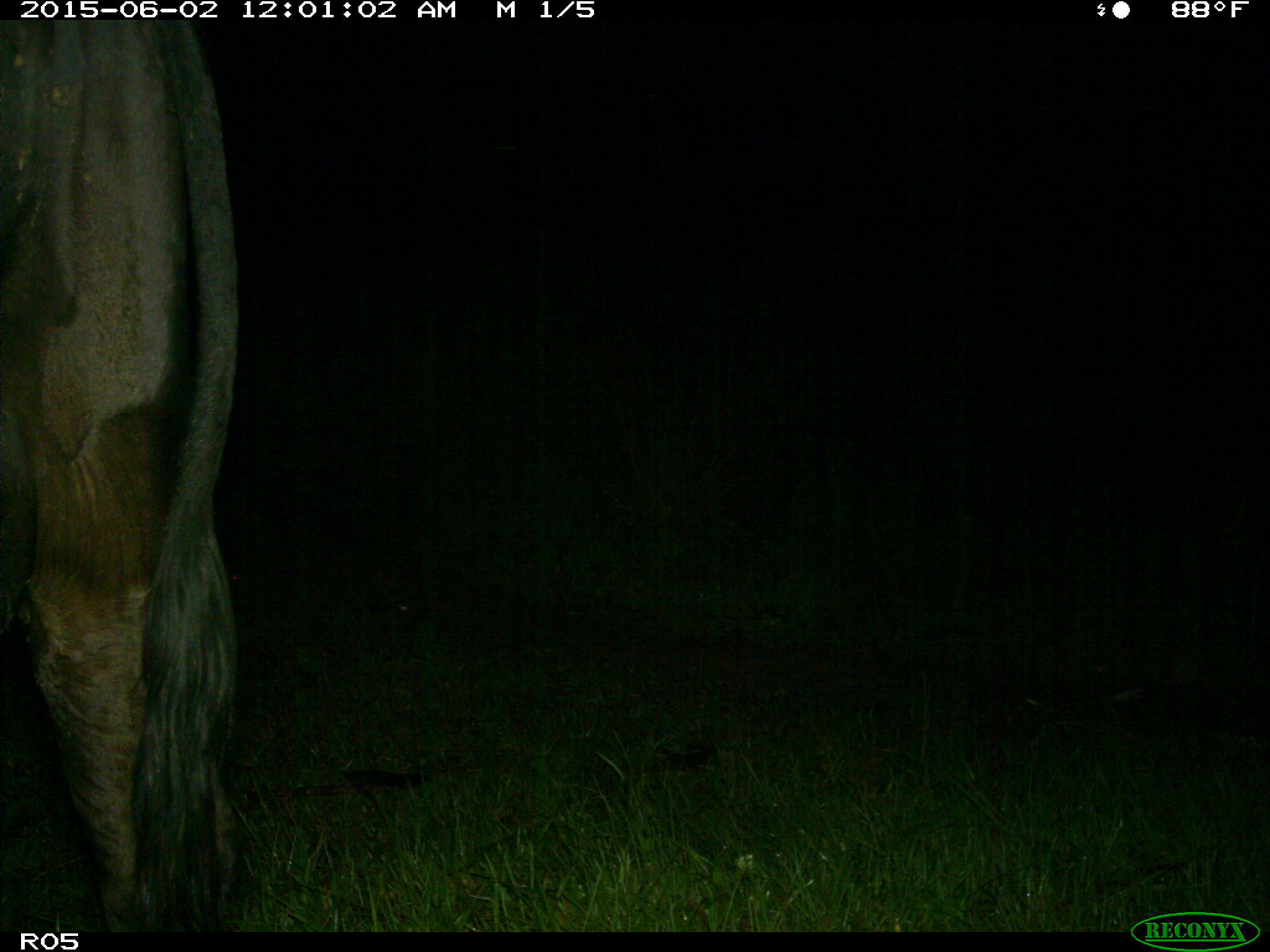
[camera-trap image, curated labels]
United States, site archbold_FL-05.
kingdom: Animalia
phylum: Chordata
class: Mammalia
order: Artiodactyla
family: Bovidae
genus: Bos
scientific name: Bos taurus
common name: domestic cow